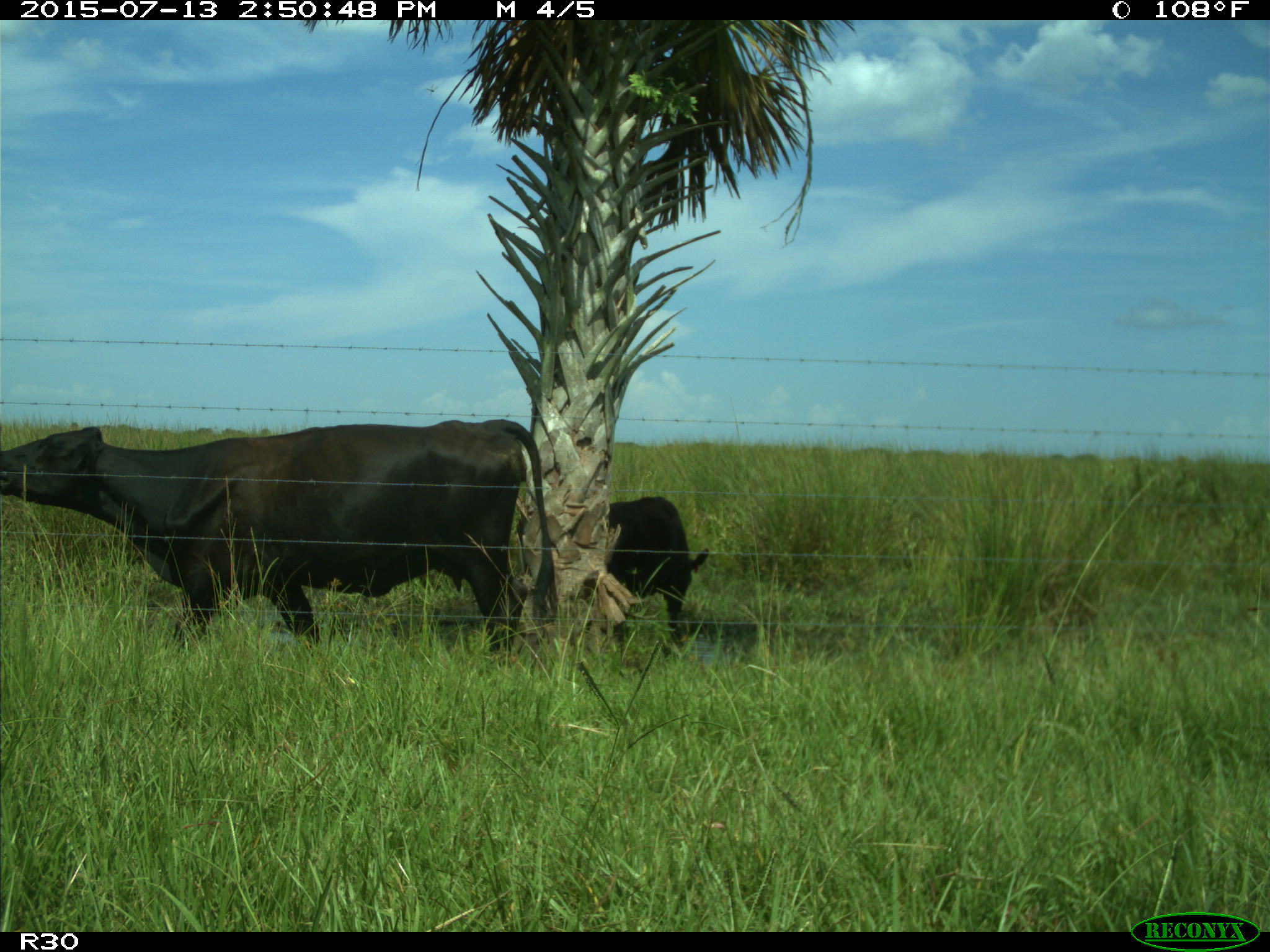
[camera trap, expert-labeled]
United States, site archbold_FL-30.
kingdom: Animalia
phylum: Chordata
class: Mammalia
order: Artiodactyla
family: Bovidae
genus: Bos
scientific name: Bos taurus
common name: domestic cow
Bos taurus (domestic cow).